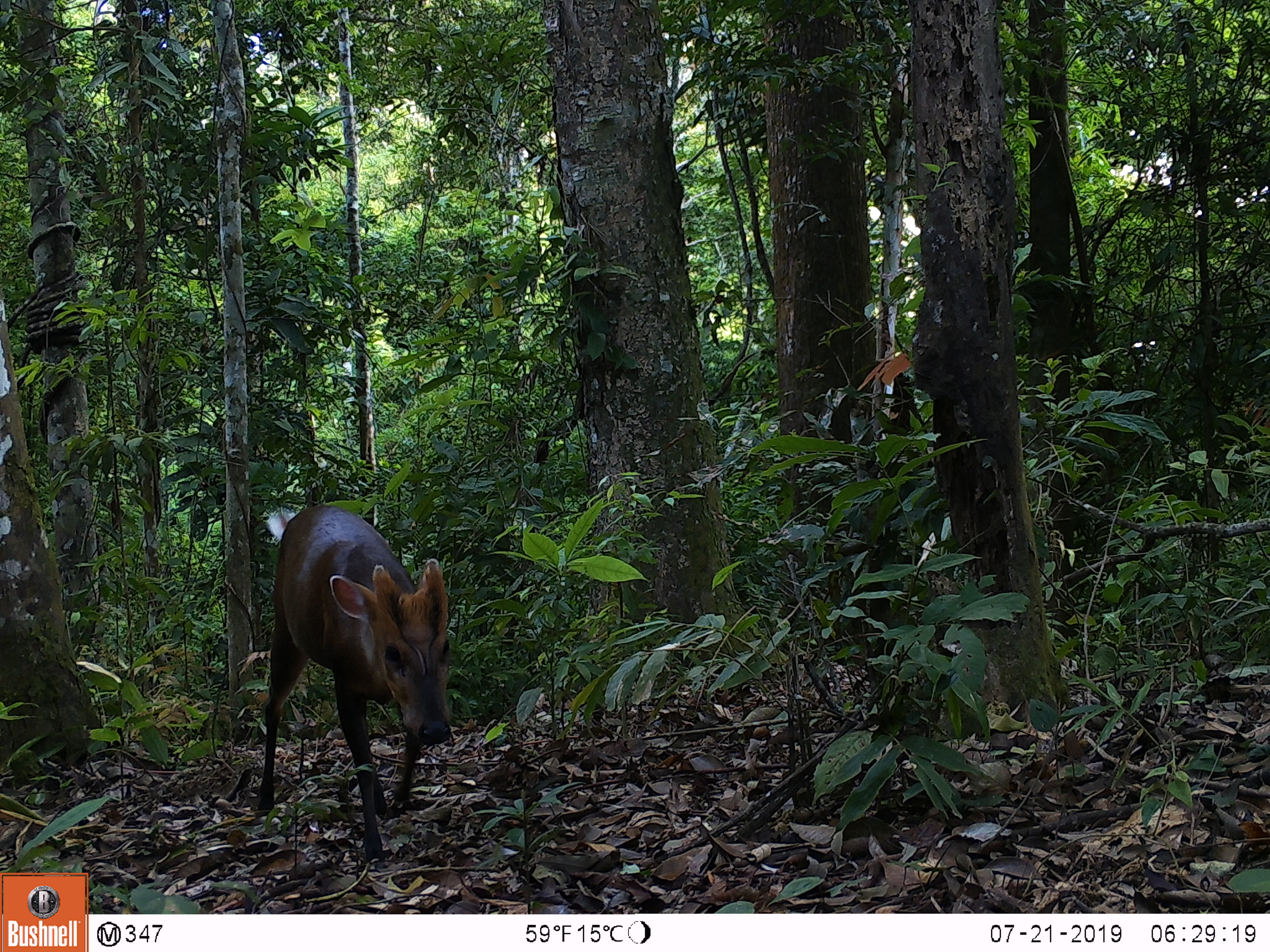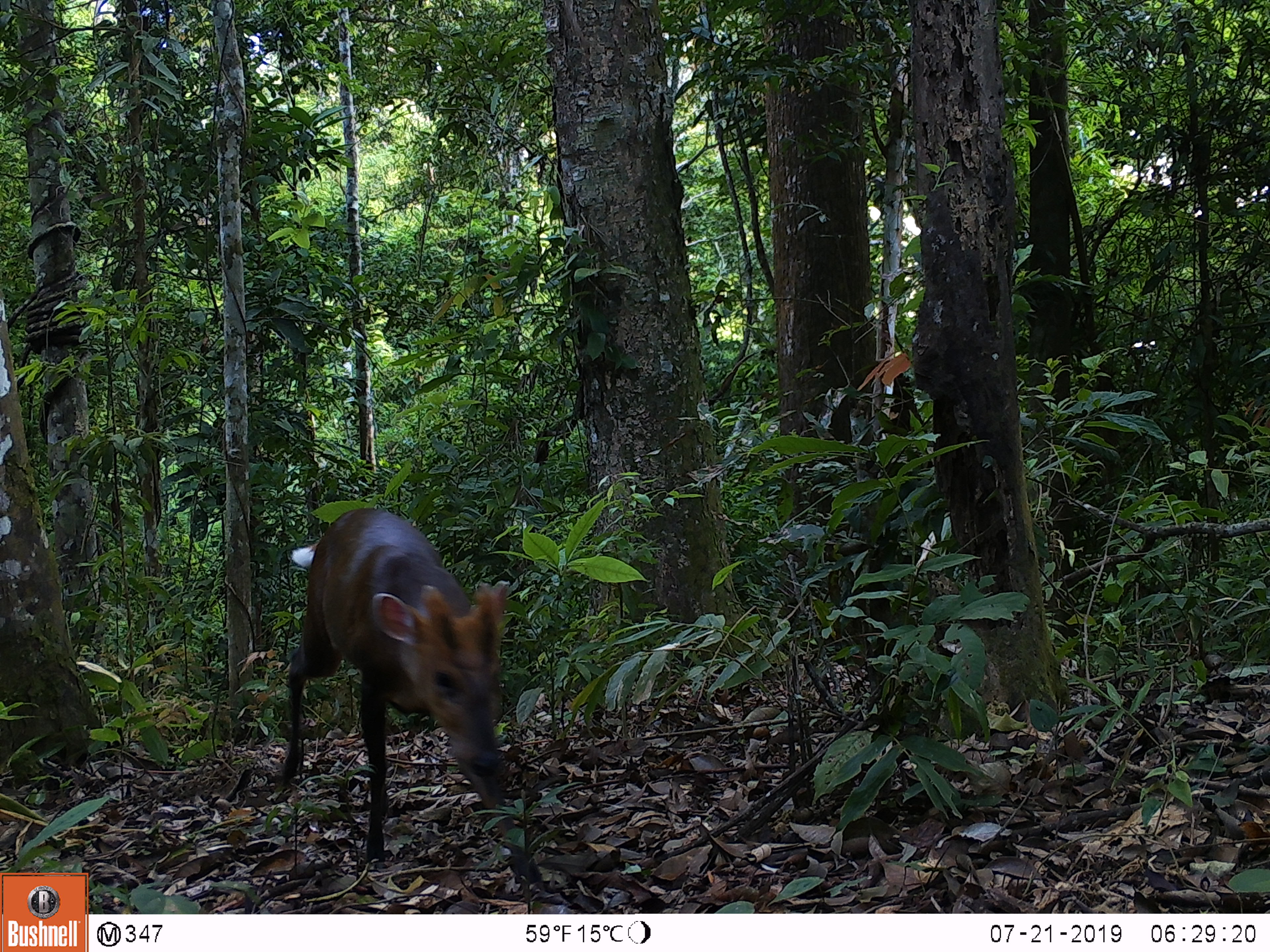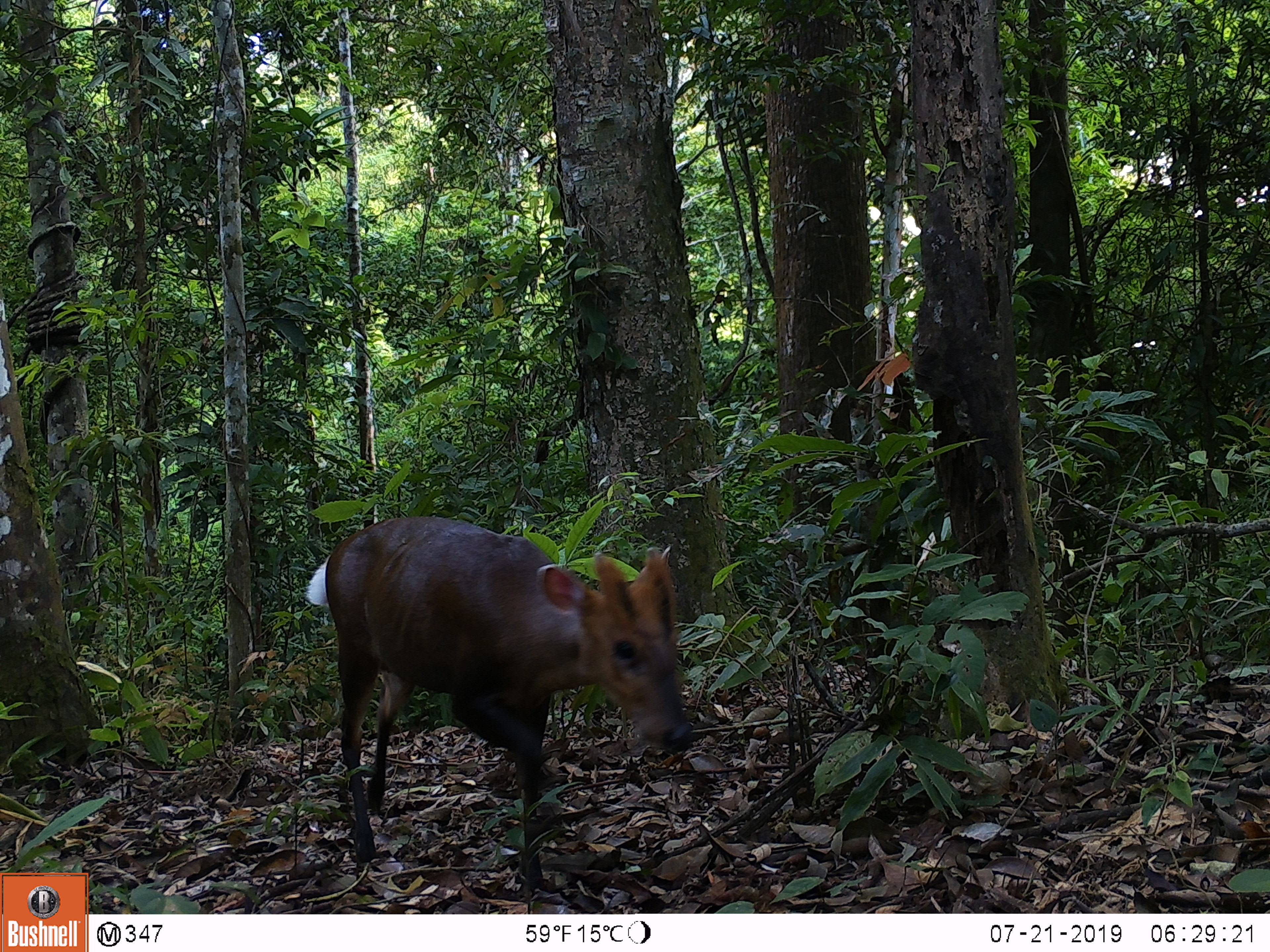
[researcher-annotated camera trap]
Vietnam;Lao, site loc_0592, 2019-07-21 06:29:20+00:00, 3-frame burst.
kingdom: Animalia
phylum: Chordata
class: Mammalia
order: Artiodactyla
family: Cervidae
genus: Muntiacus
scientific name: Muntiacus rooseveltorum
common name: roosevelt's muntjac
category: roosevelts muntjac group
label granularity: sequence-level